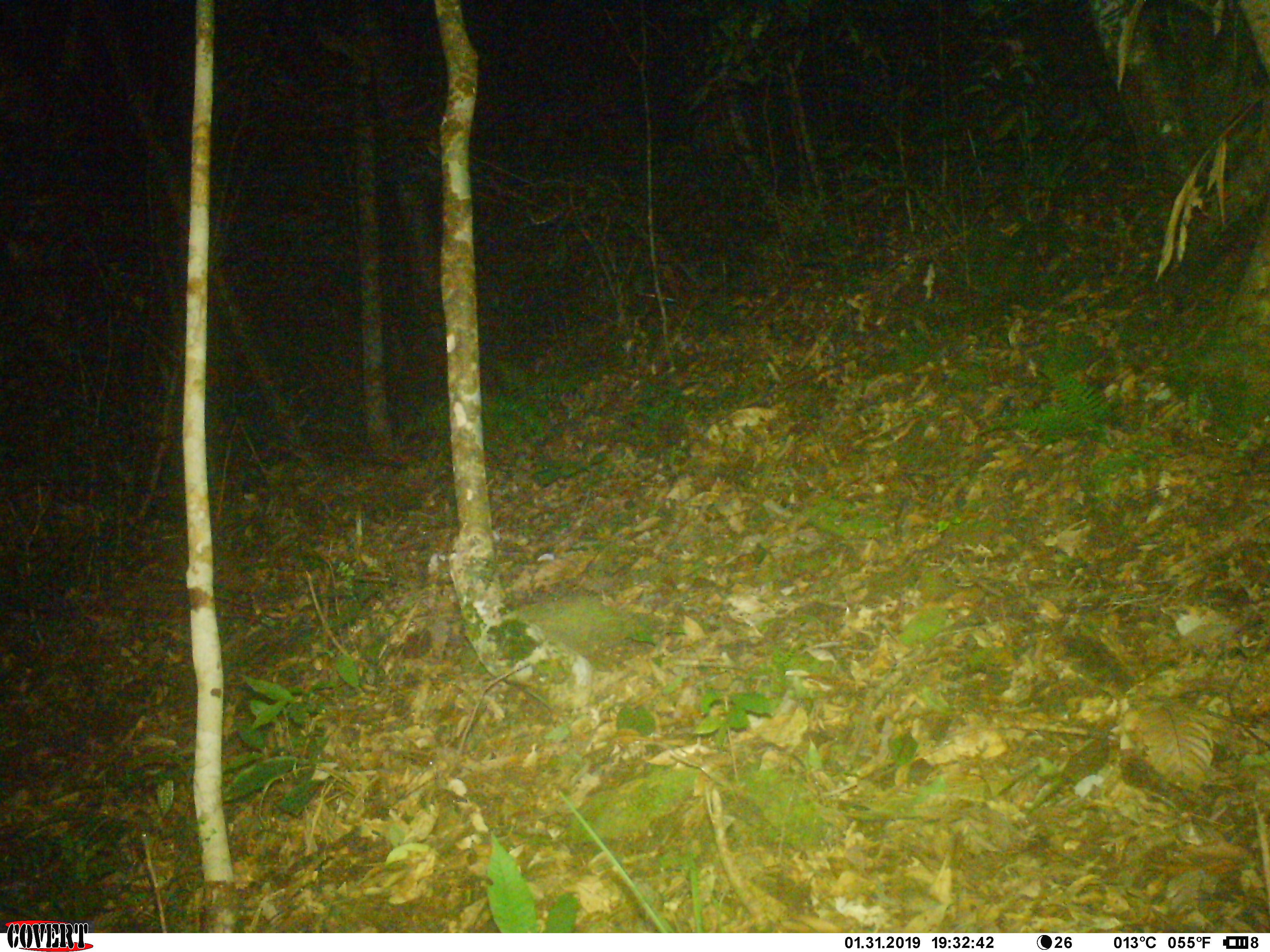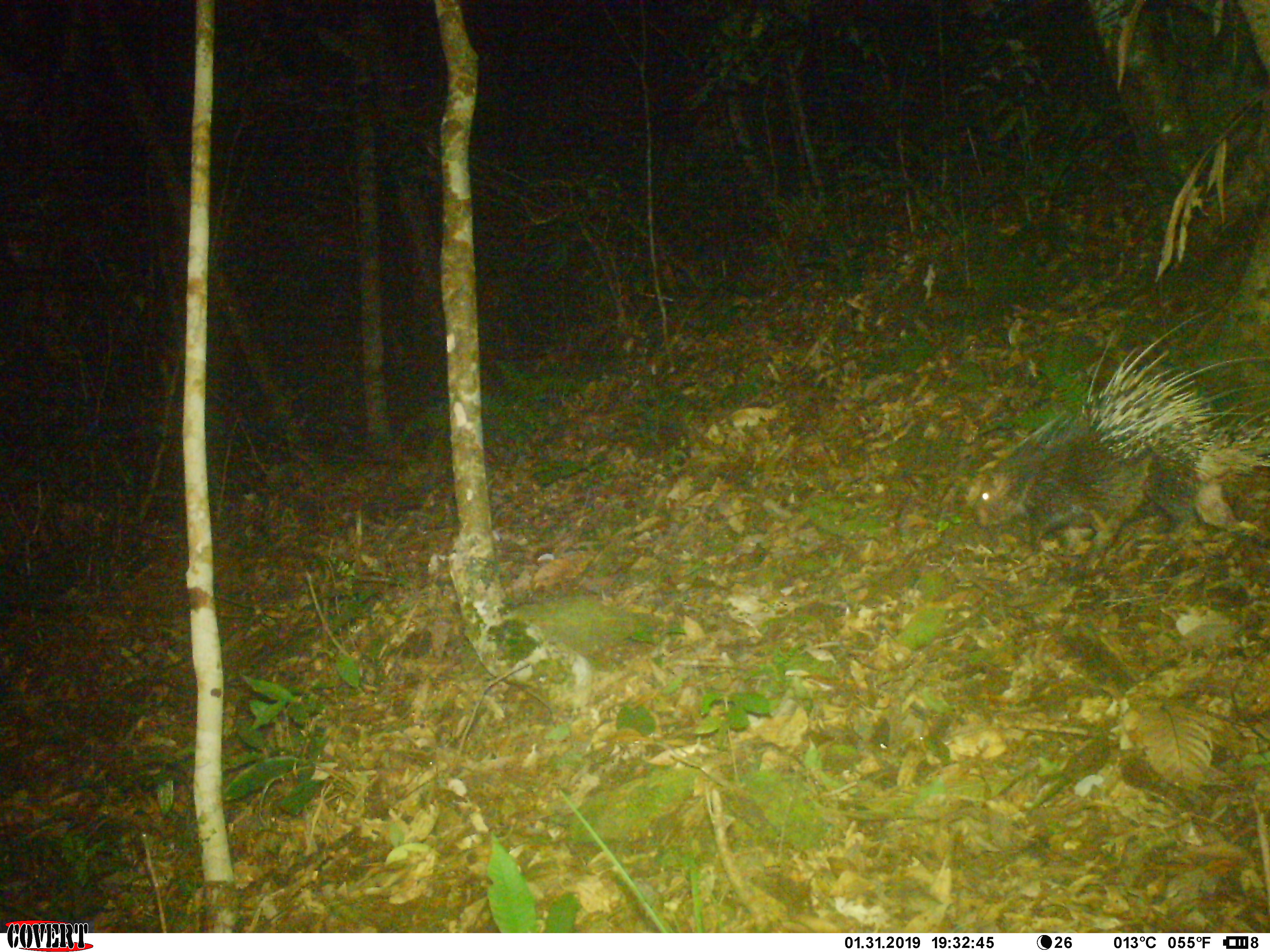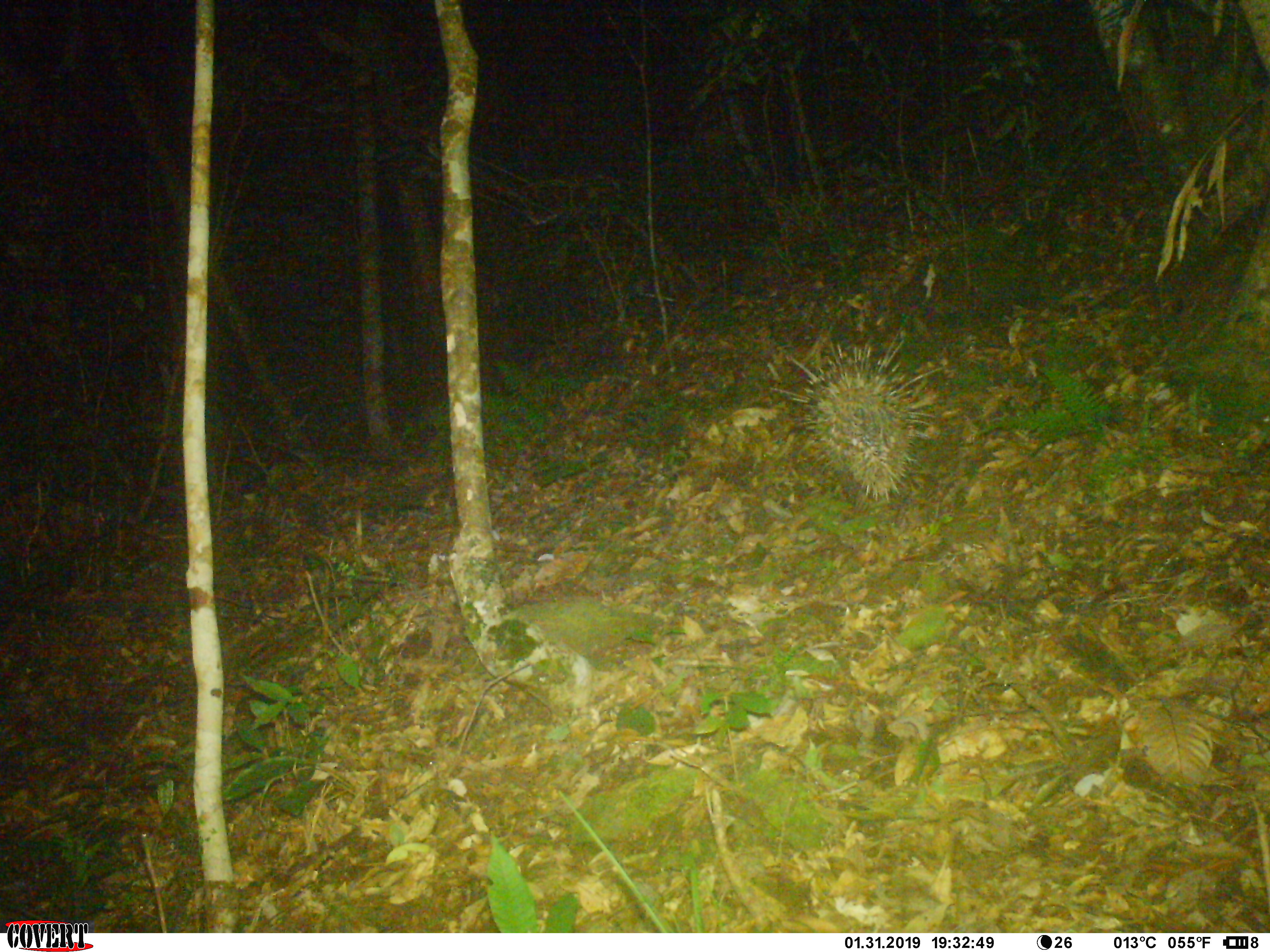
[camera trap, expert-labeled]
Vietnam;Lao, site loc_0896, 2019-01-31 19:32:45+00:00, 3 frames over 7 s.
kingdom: Animalia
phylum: Chordata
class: Mammalia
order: Rodentia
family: Hystricidae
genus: Hystrix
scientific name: Hystrix brachyura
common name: malayan porcupine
Malayan porcupine (Hystrix brachyura). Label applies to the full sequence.